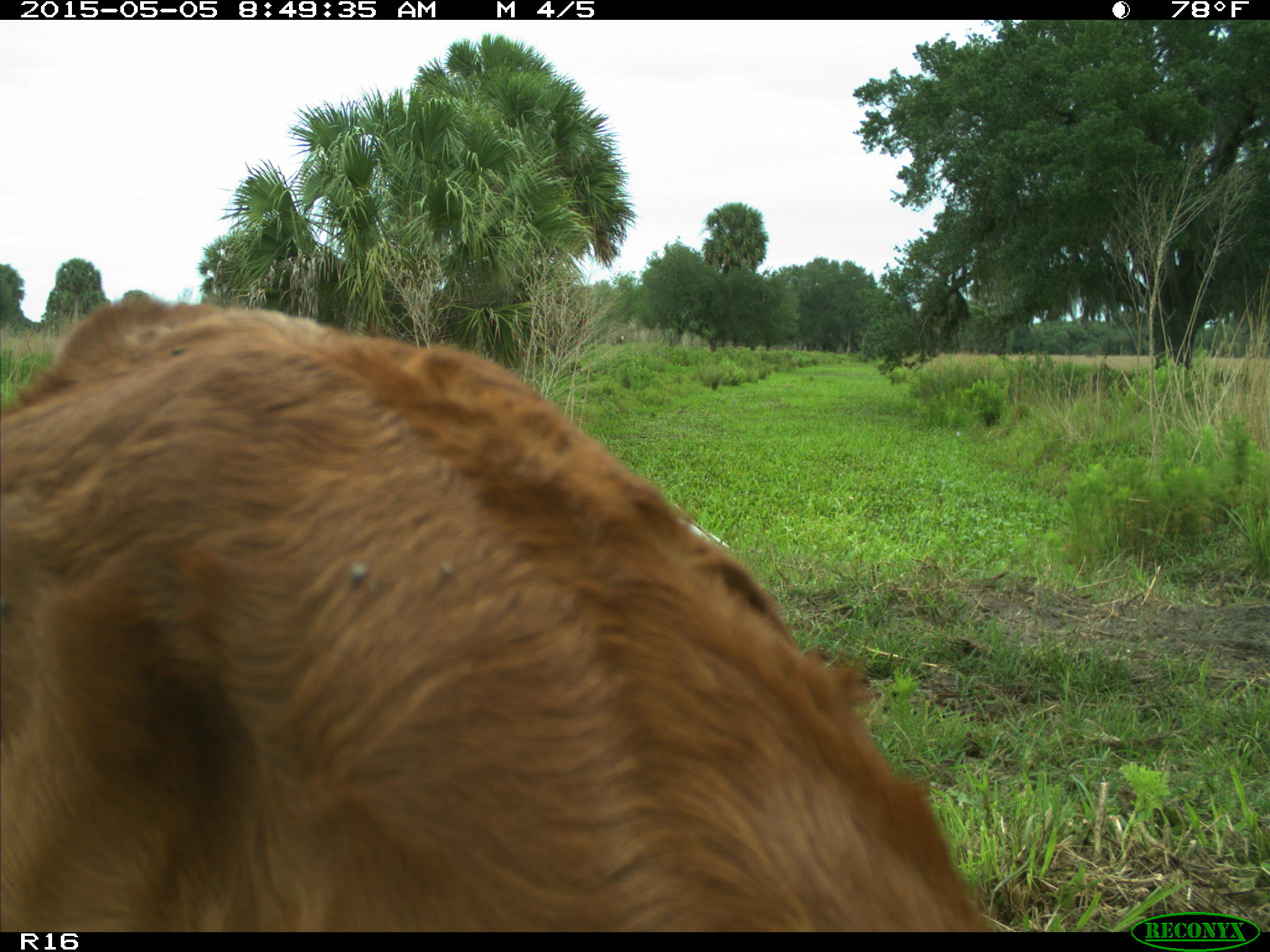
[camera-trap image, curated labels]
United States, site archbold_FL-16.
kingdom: Animalia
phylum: Chordata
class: Mammalia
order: Artiodactyla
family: Bovidae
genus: Bos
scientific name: Bos taurus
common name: domestic cow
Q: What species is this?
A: Bos taurus (domestic cow).